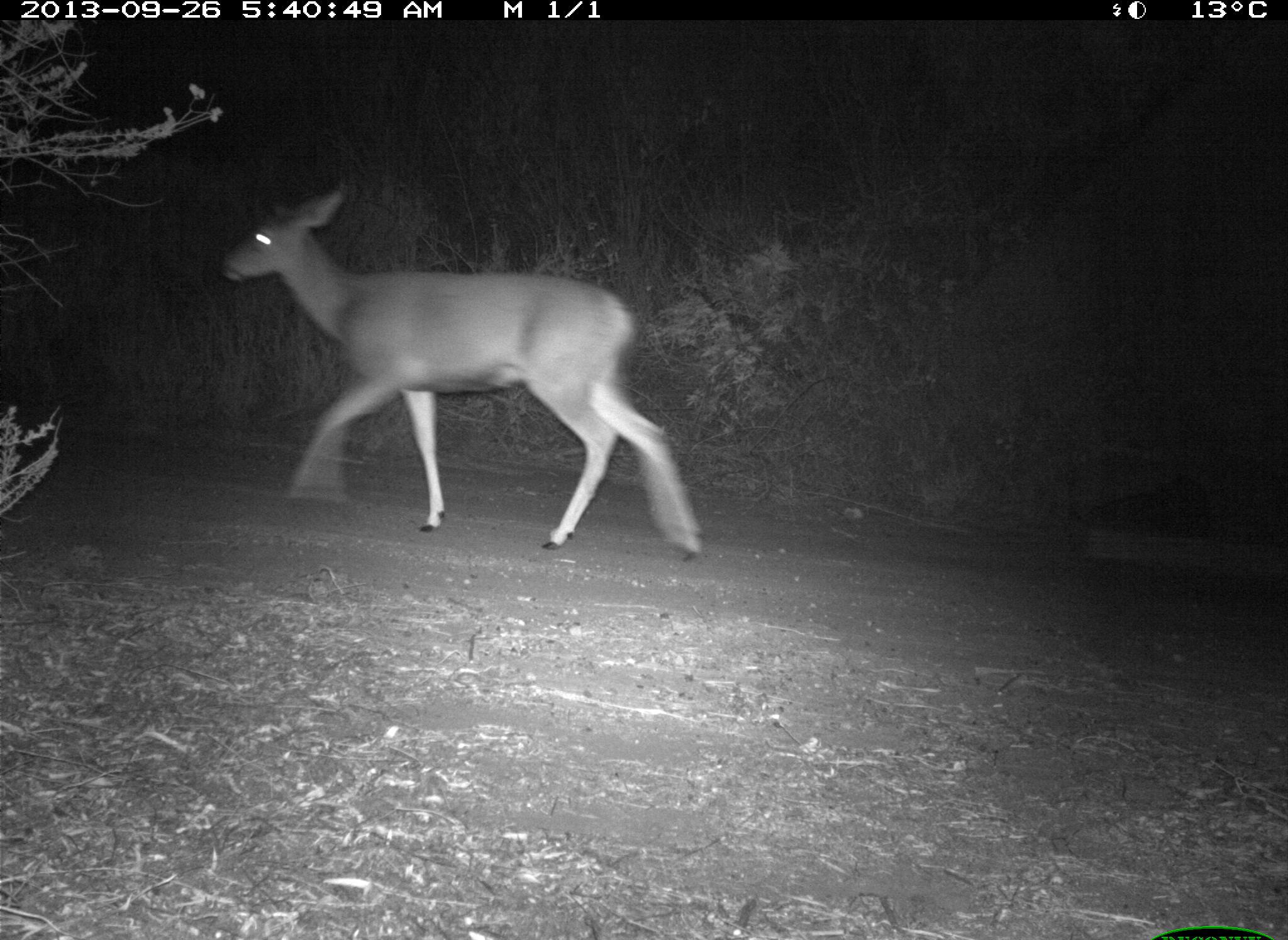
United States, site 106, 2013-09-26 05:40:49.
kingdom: Animalia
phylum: Chordata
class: Mammalia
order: Artiodactyla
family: Cervidae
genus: Odocoileus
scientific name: Odocoileus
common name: deer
Deer (Odocoileus).